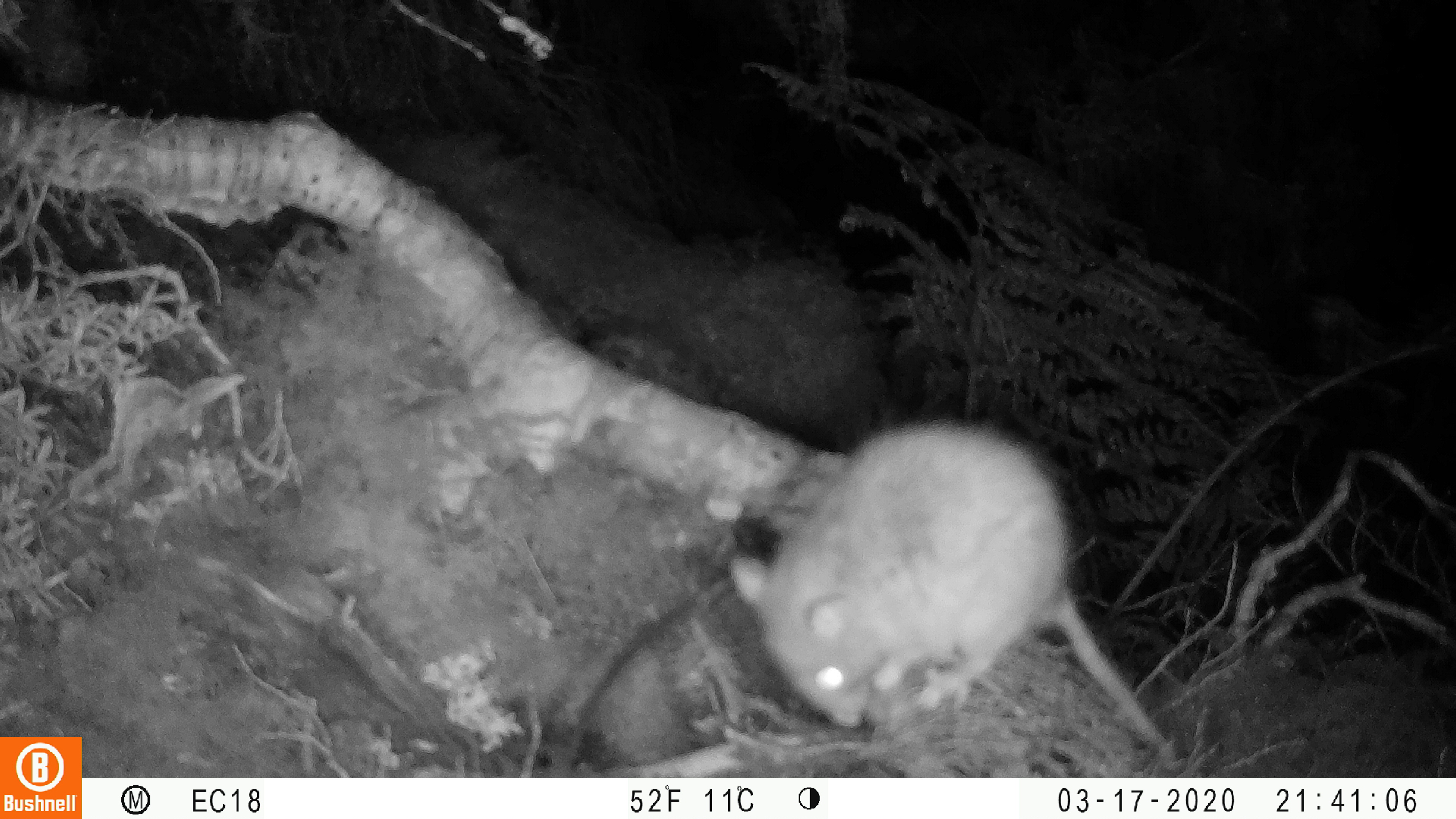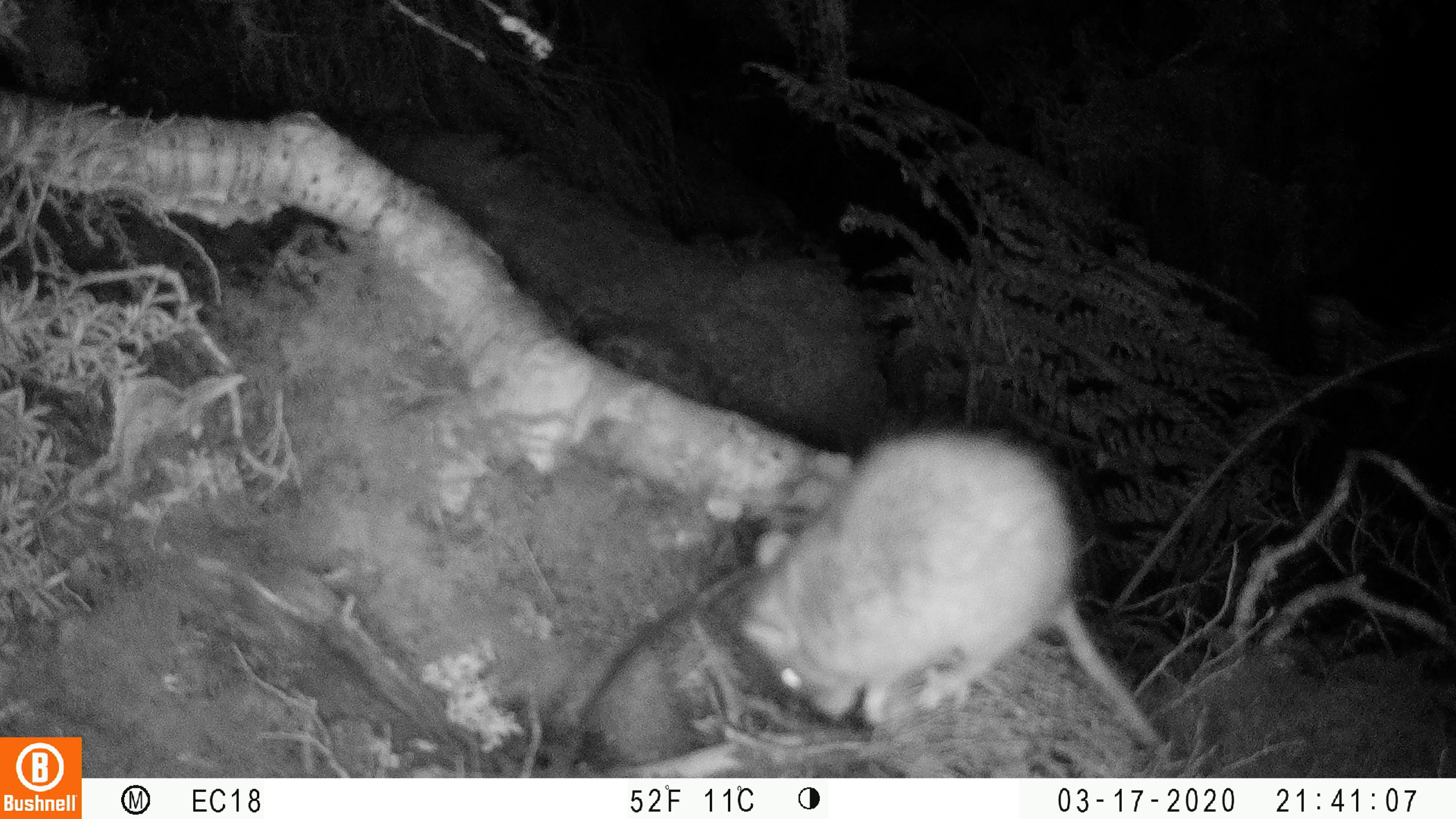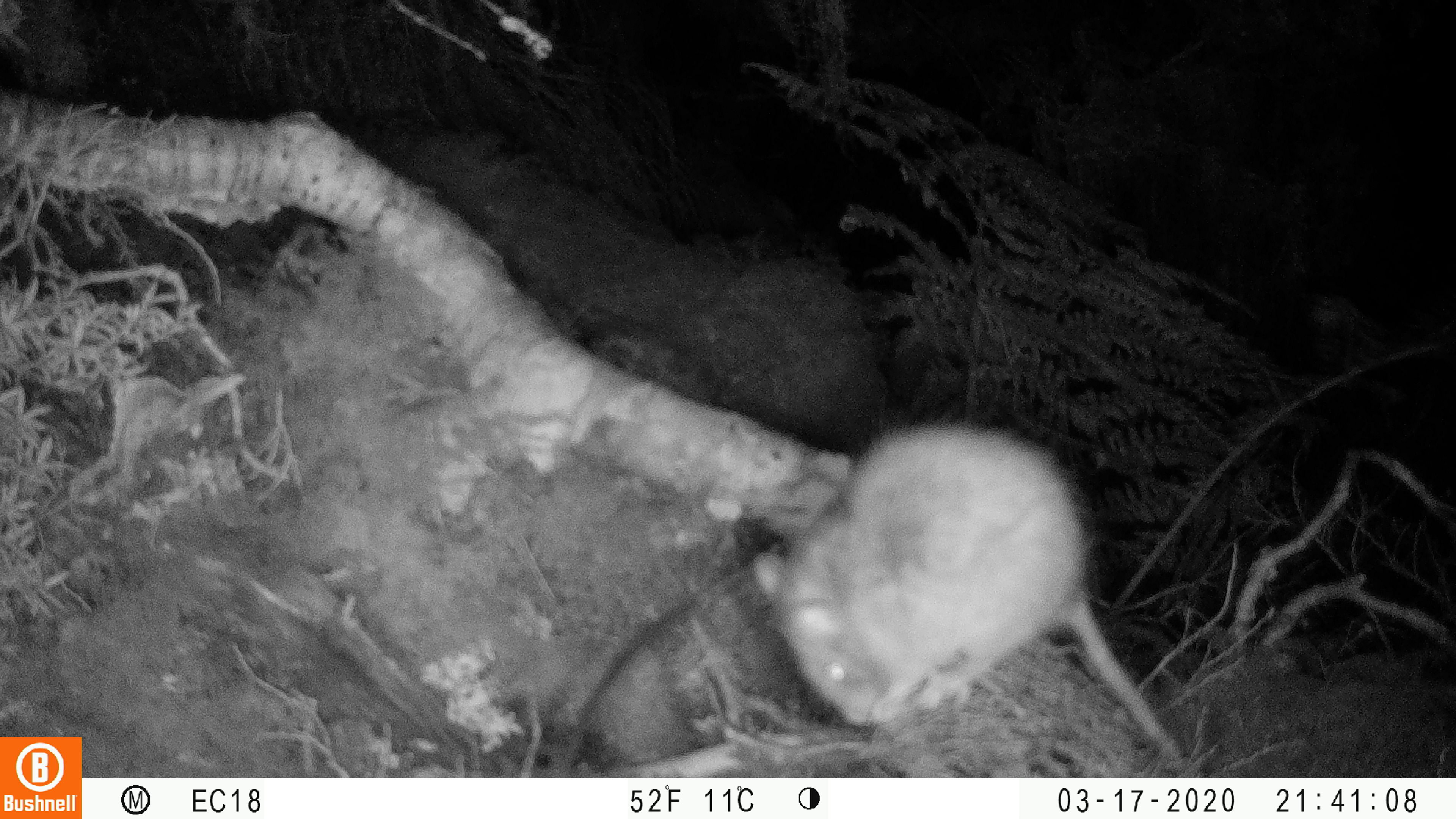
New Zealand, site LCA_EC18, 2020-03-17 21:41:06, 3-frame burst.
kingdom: Animalia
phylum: Chordata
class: Mammalia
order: Rodentia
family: Muridae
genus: Rattus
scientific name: Rattus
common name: rat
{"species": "rat (Rattus)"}